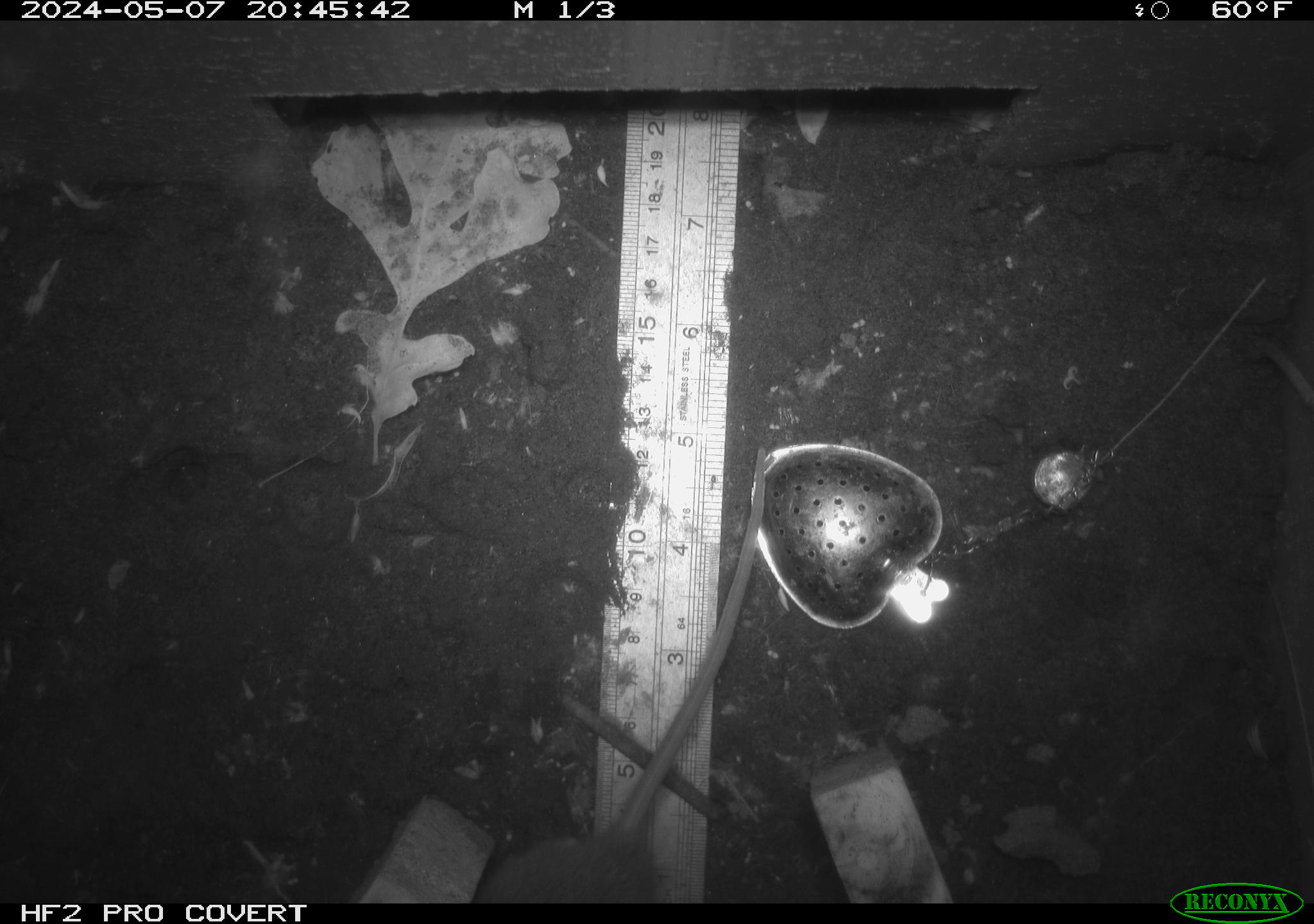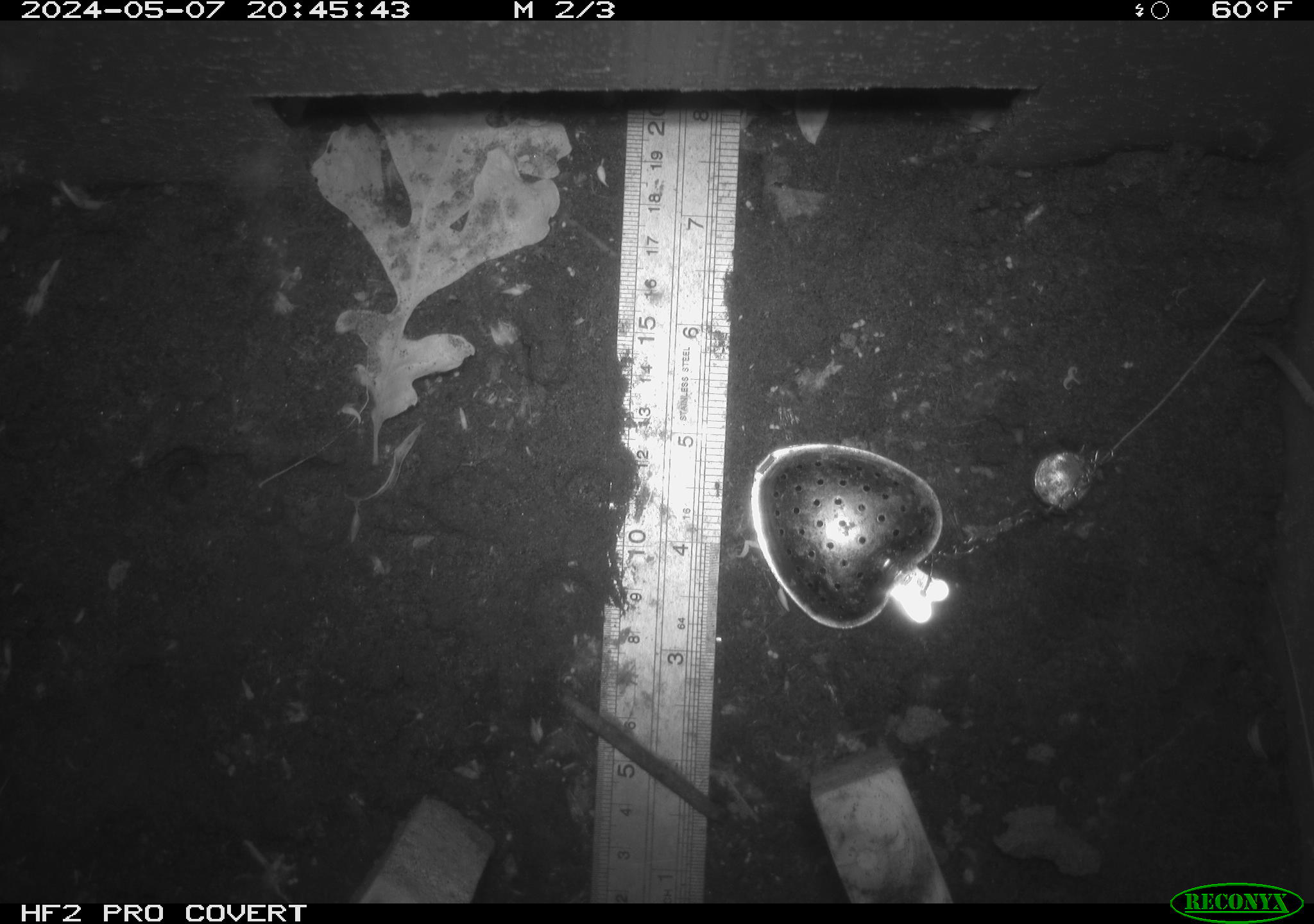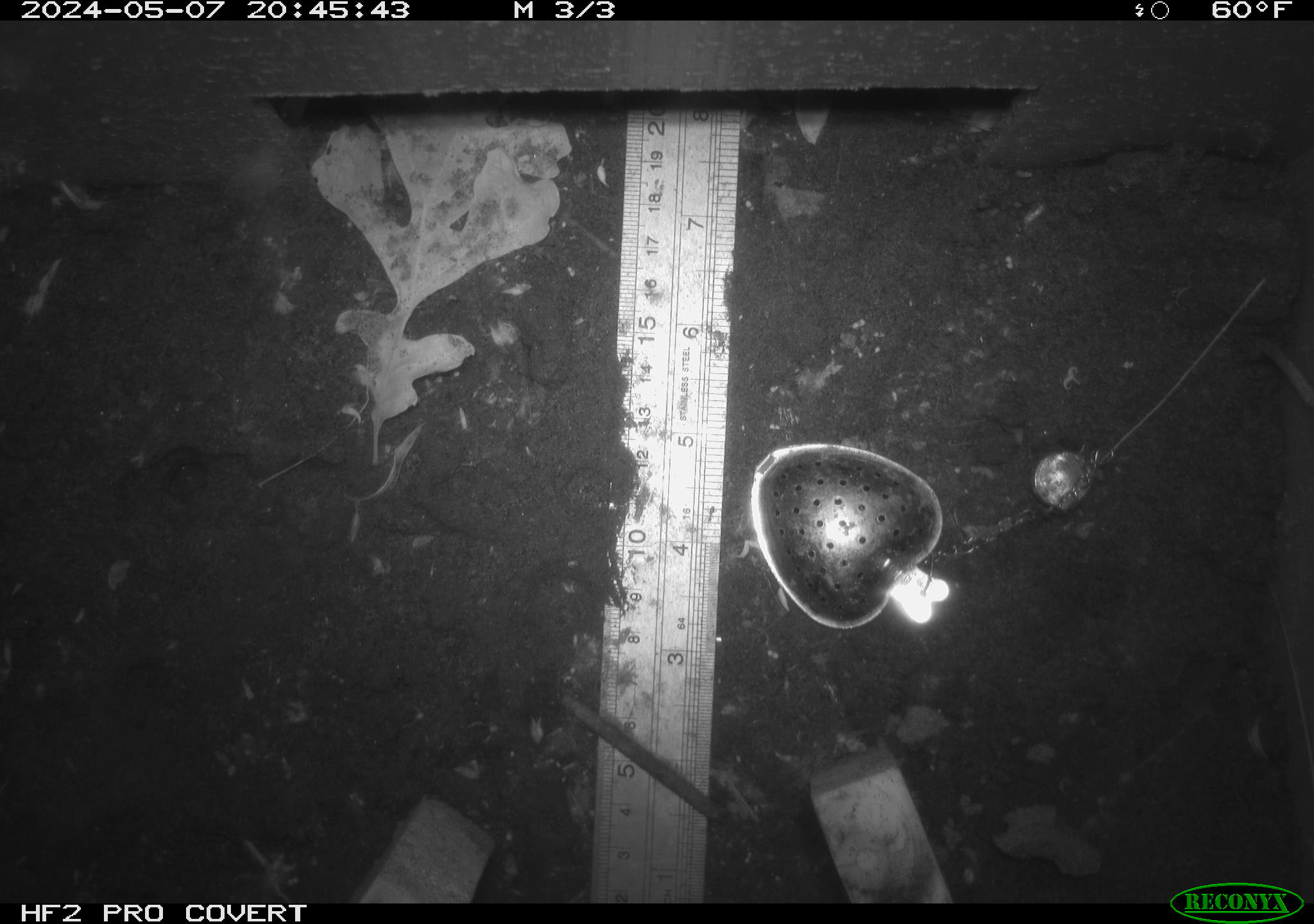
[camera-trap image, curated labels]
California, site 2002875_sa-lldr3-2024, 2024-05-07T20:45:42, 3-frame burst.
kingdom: Animalia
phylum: Chordata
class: Mammalia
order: Rodentia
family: Muridae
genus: Rattus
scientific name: Rattus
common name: rat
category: rattus species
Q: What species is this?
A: Rattus species (rat) (Rattus).